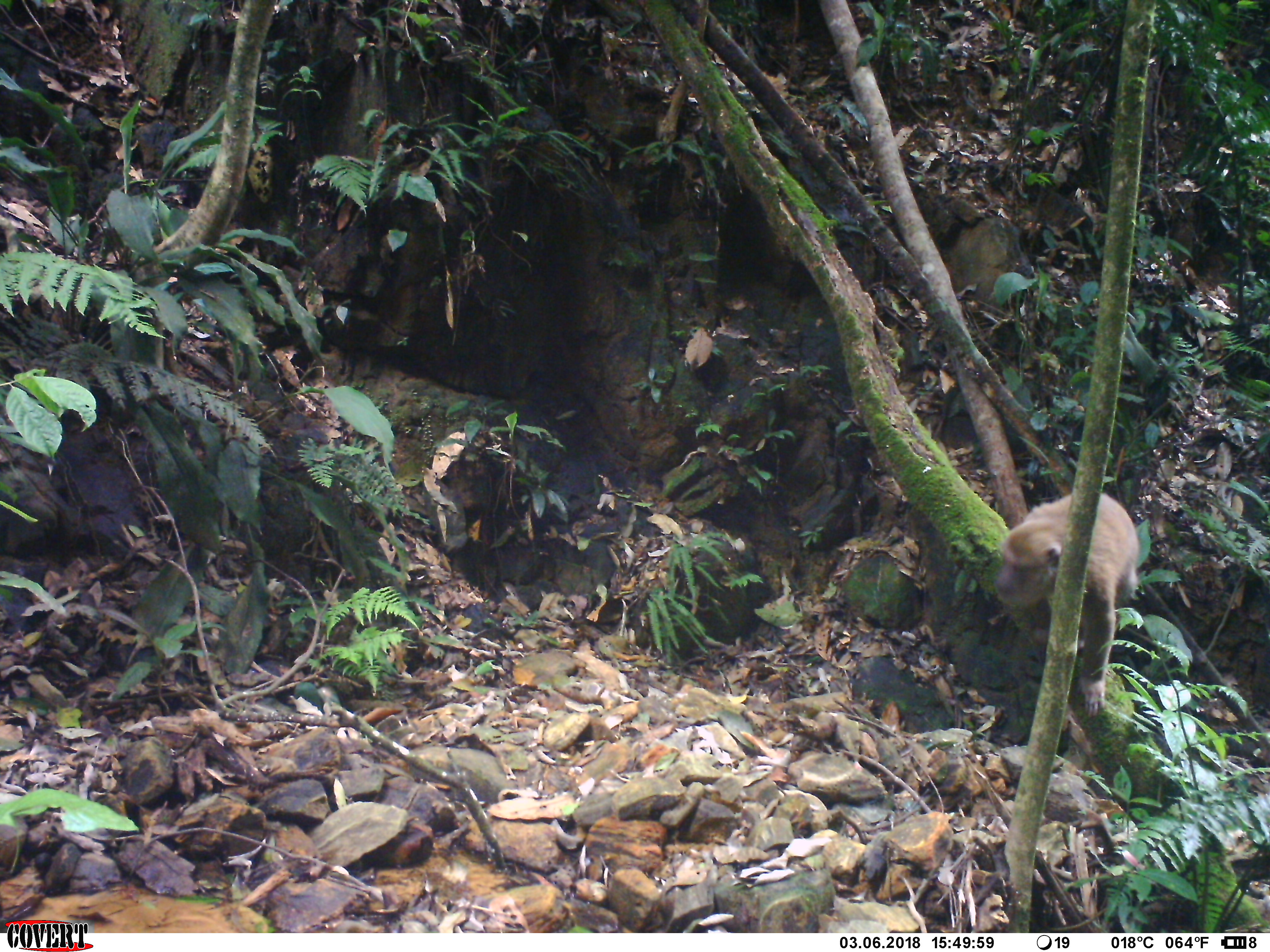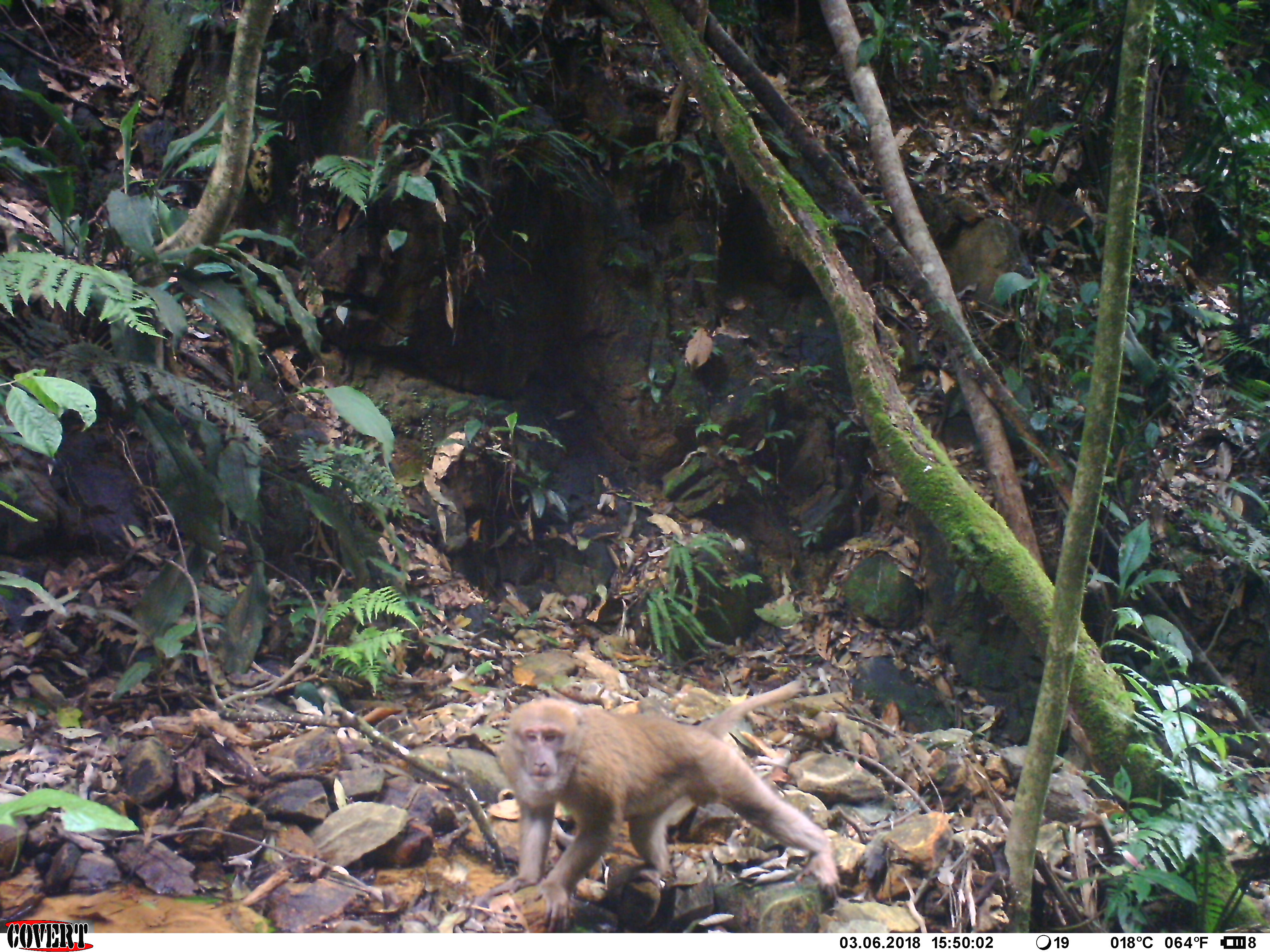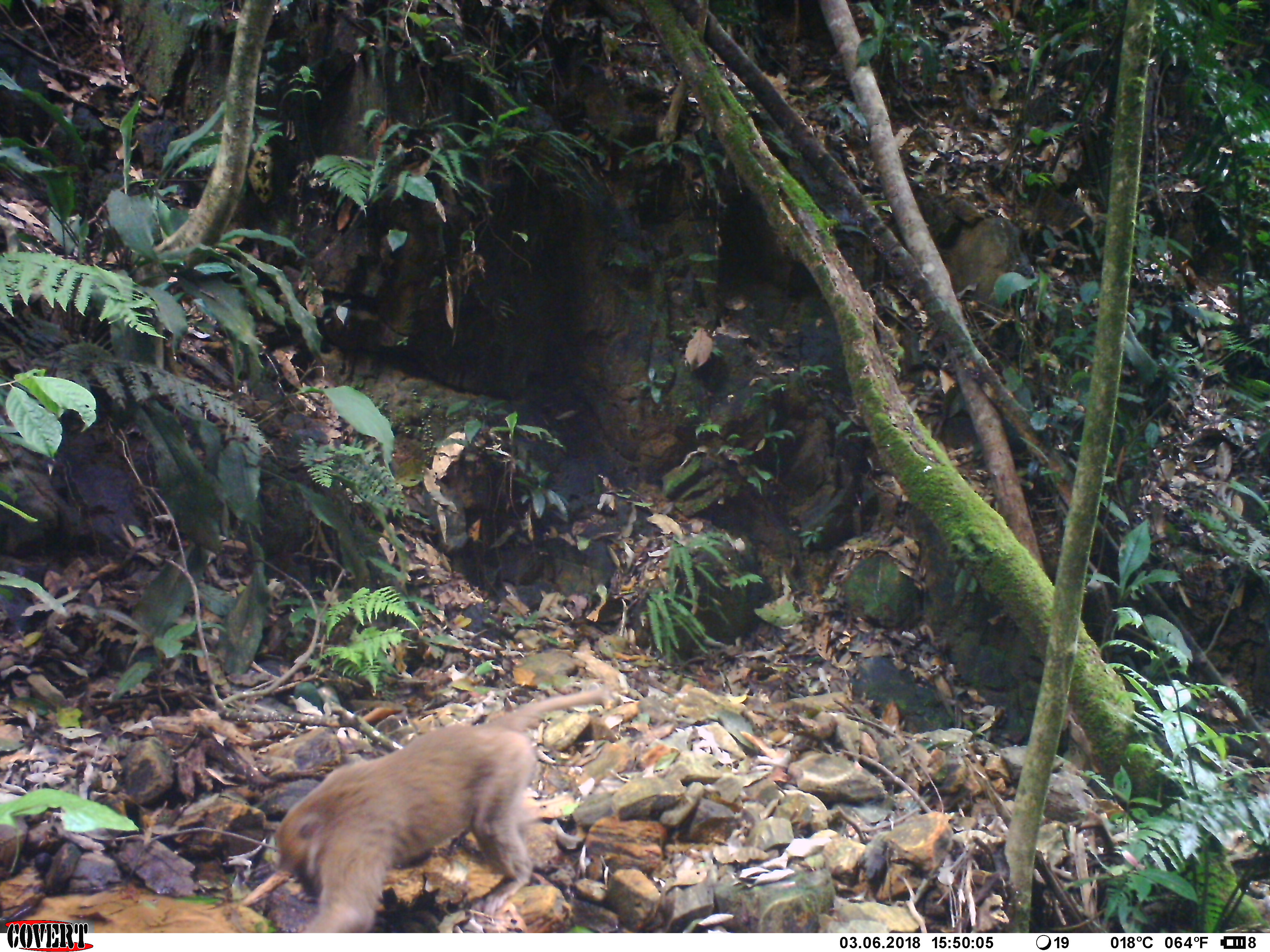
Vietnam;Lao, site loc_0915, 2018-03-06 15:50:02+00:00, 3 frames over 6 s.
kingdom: Animalia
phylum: Chordata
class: Mammalia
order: Primates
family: Cercopithecidae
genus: Macaca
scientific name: Macaca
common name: macaque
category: macaque not stump tailed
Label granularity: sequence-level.